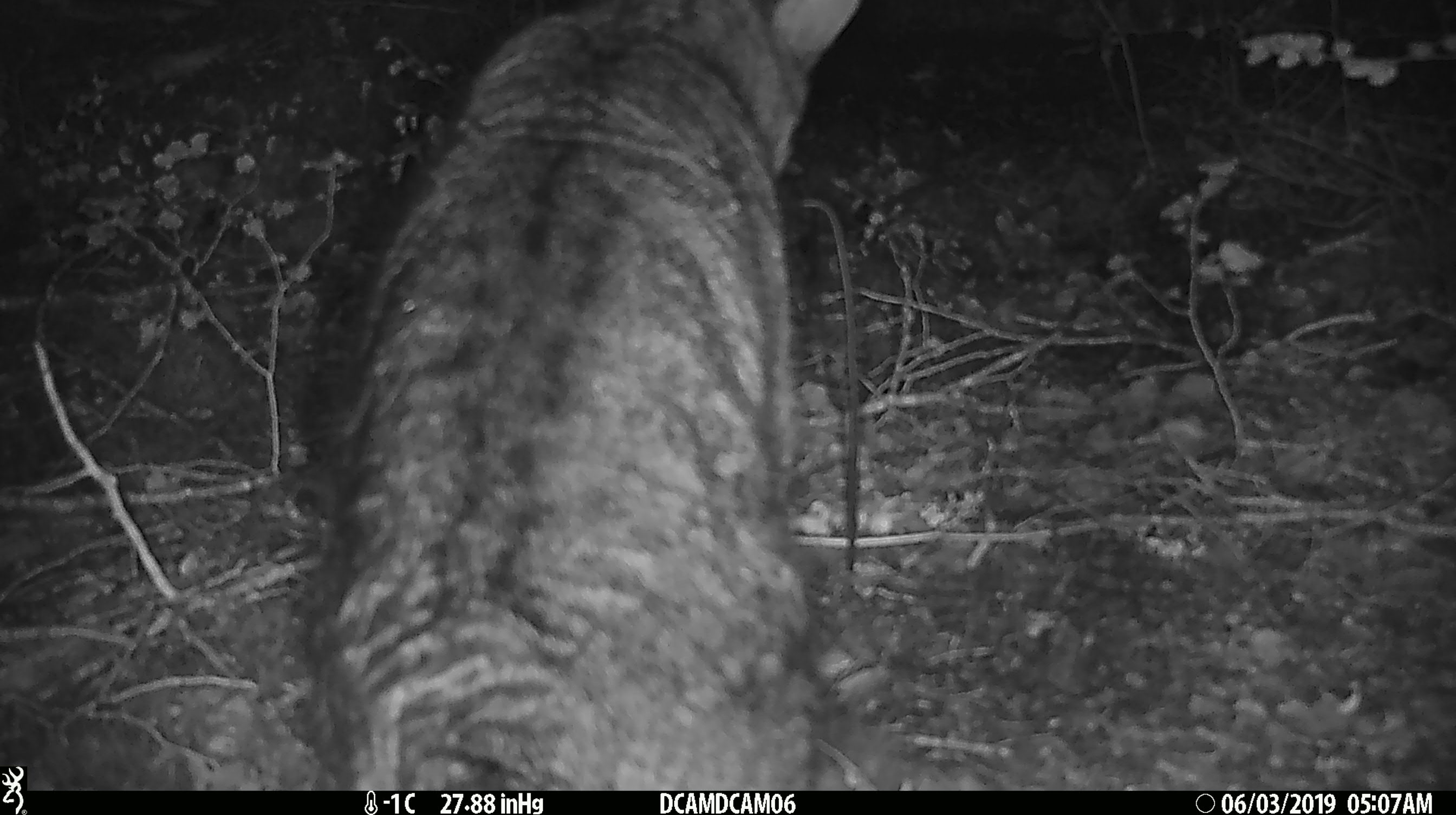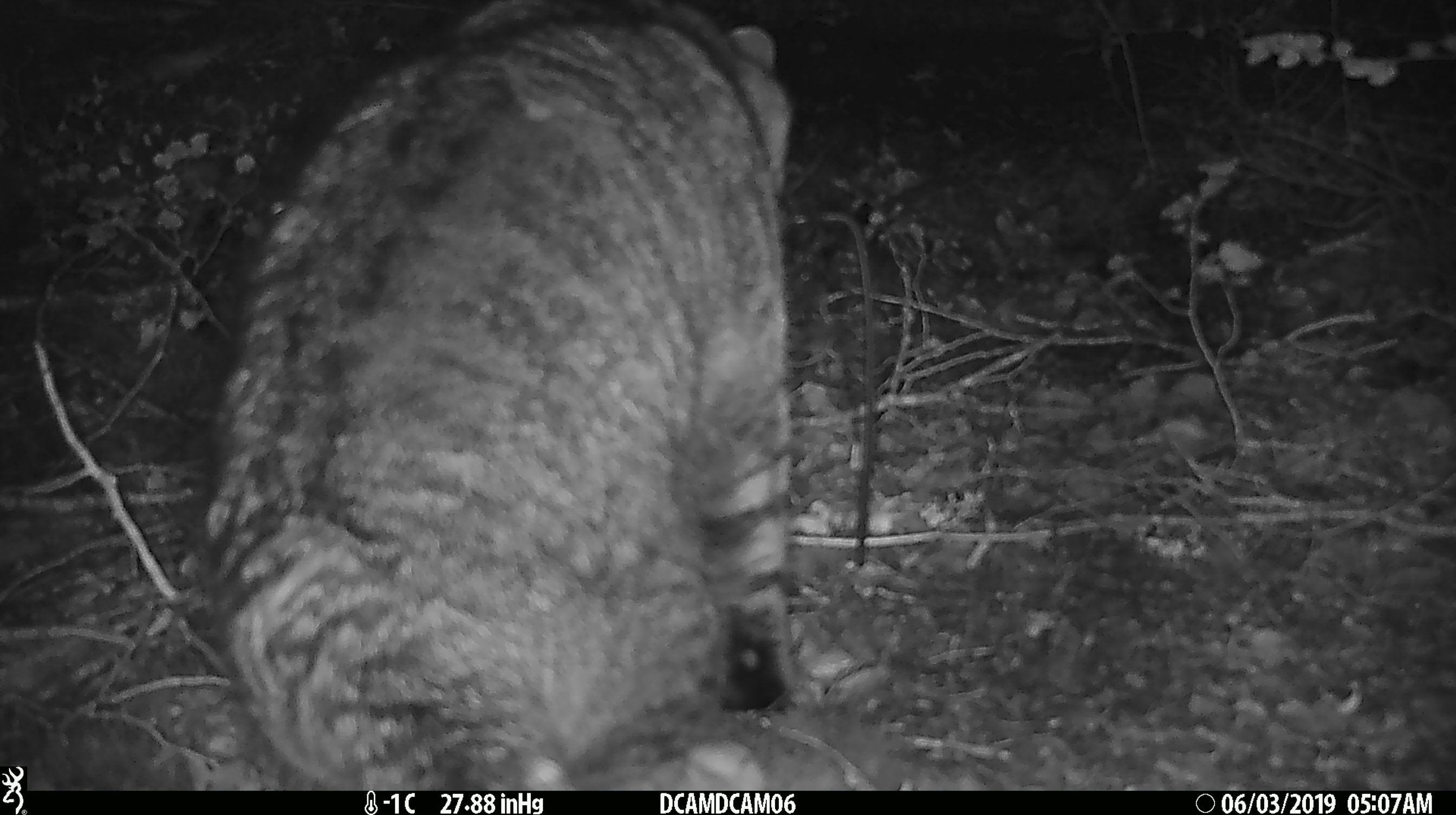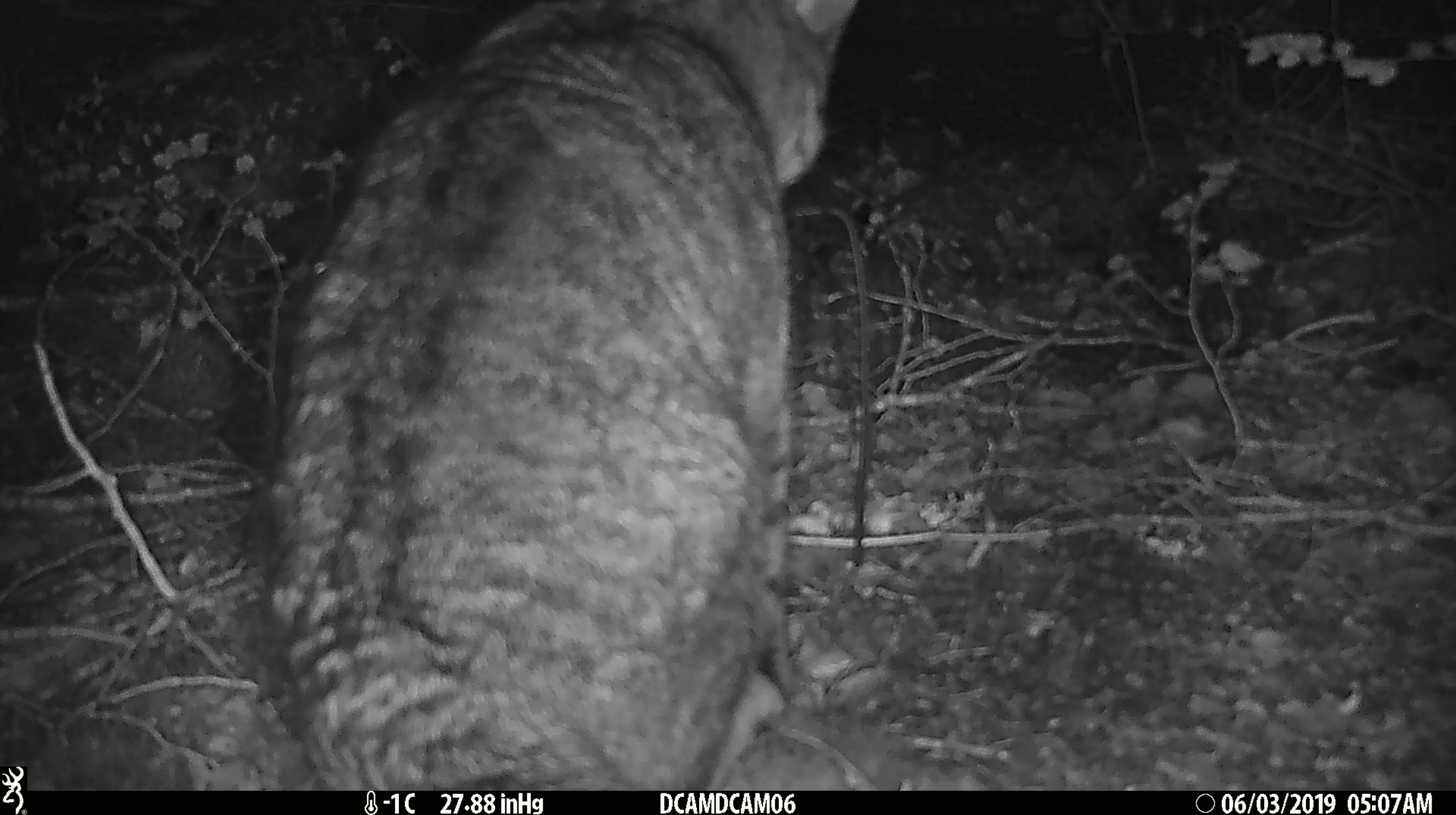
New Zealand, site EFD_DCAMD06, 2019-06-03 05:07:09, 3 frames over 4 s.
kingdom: Animalia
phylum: Chordata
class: Mammalia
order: Carnivora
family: Felidae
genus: Felis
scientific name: Felis catus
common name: domestic cat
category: cat